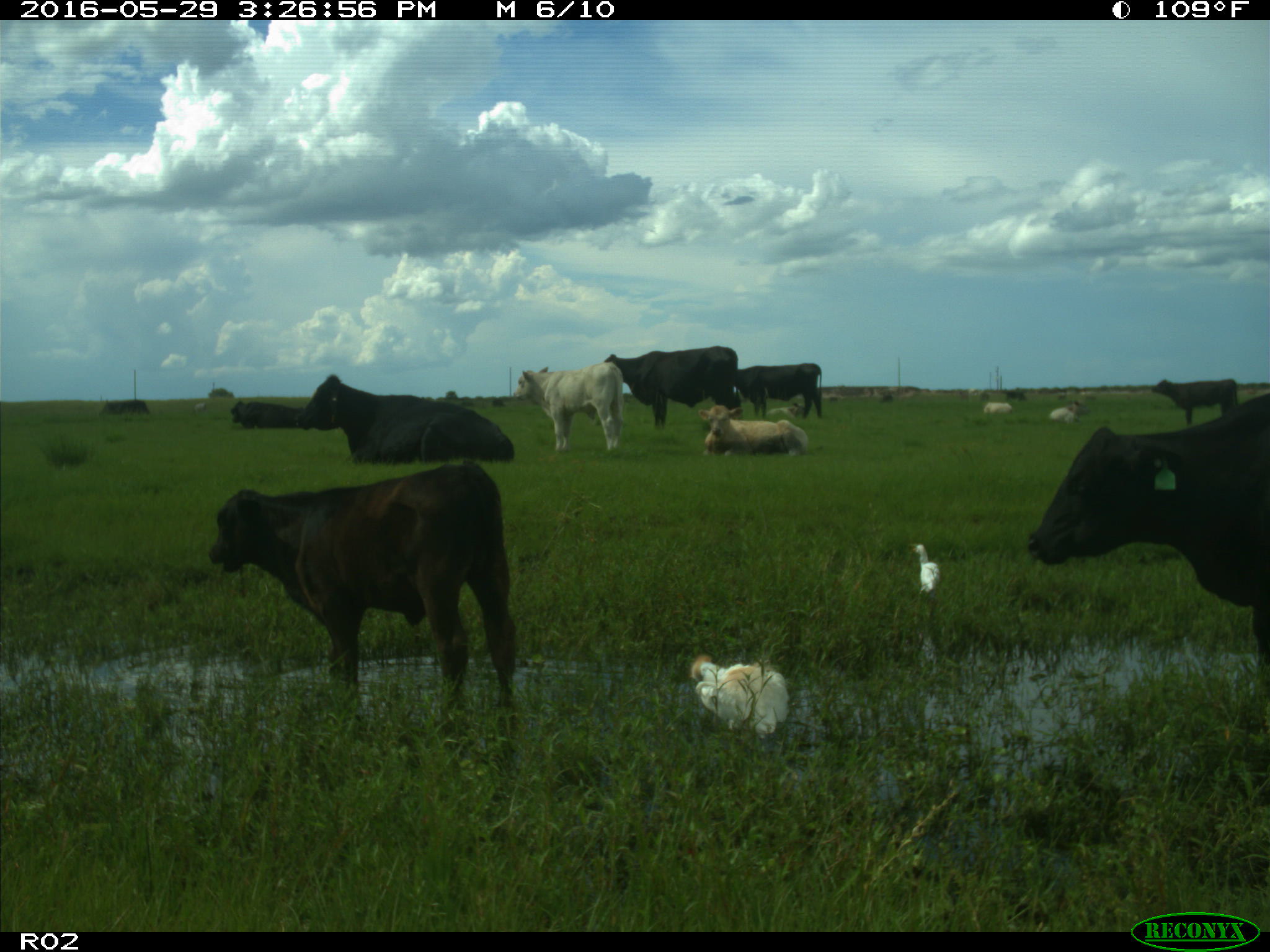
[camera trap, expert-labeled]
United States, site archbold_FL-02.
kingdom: Animalia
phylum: Chordata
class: Mammalia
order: Artiodactyla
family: Bovidae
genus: Bos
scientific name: Bos taurus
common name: domestic cow